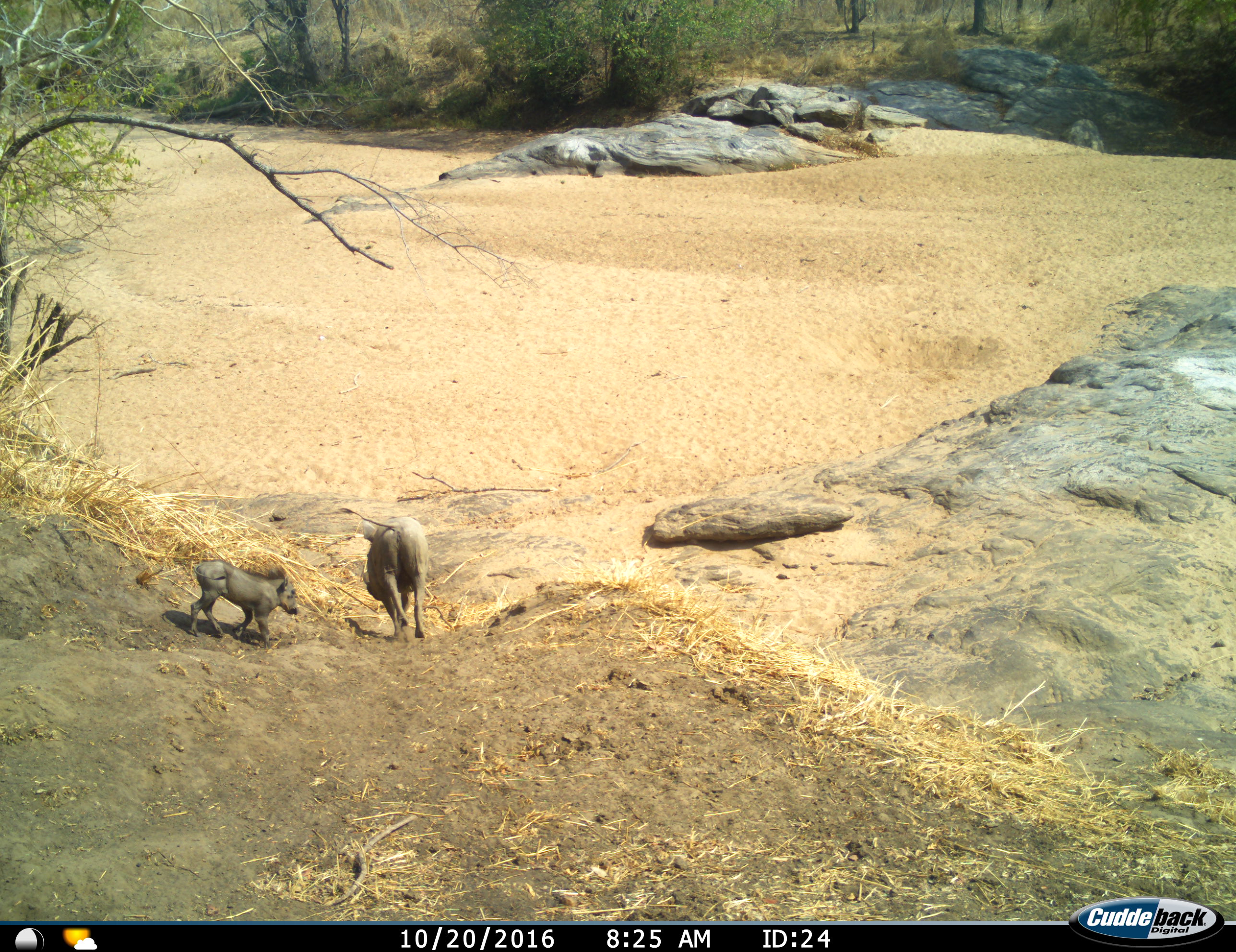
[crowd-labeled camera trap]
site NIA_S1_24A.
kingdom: Animalia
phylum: Chordata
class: Mammalia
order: Artiodactyla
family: Suidae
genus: Phacochoerus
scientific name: Phacochoerus africanus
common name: warthog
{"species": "warthog (Phacochoerus africanus)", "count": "2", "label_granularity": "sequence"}